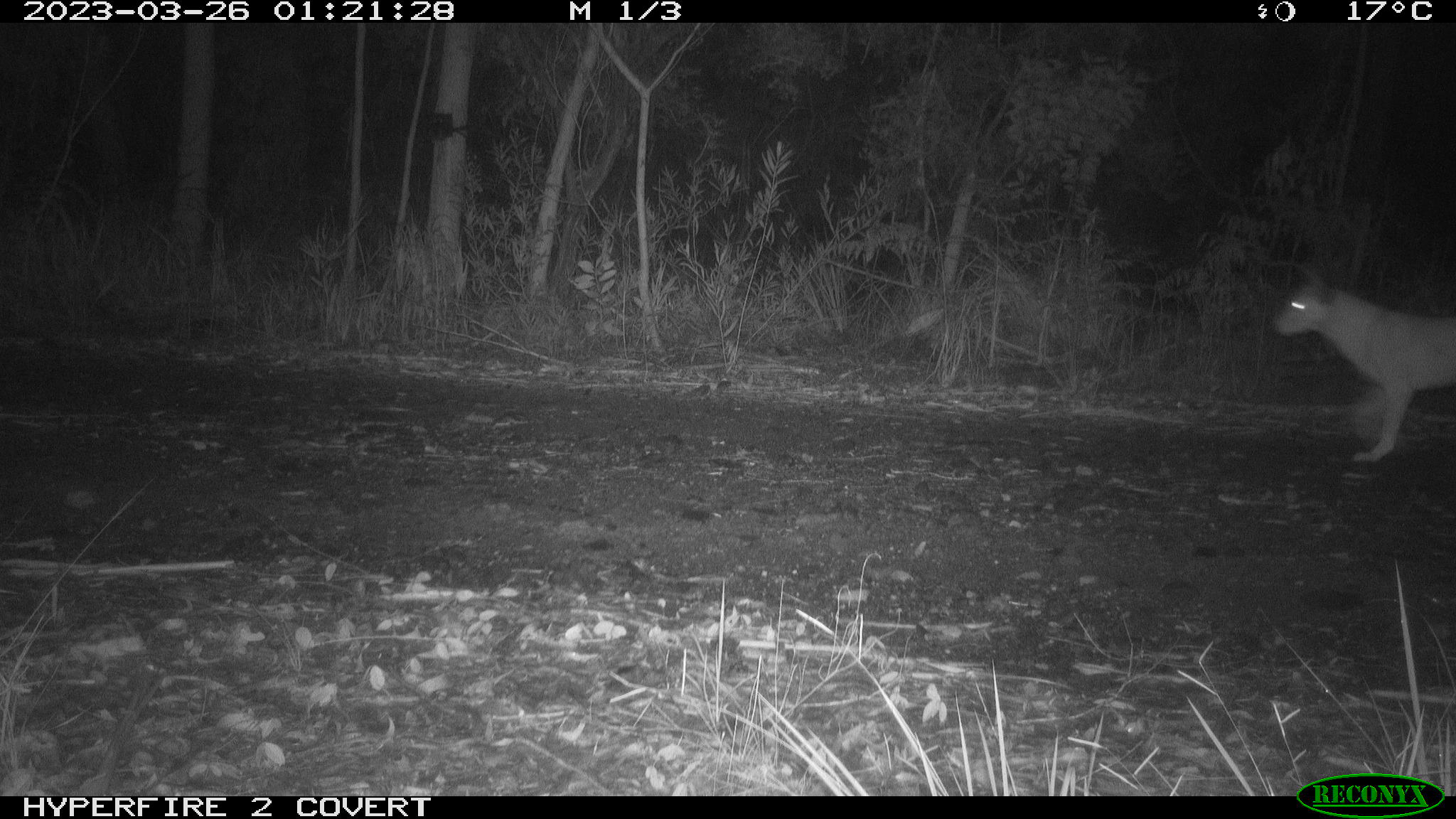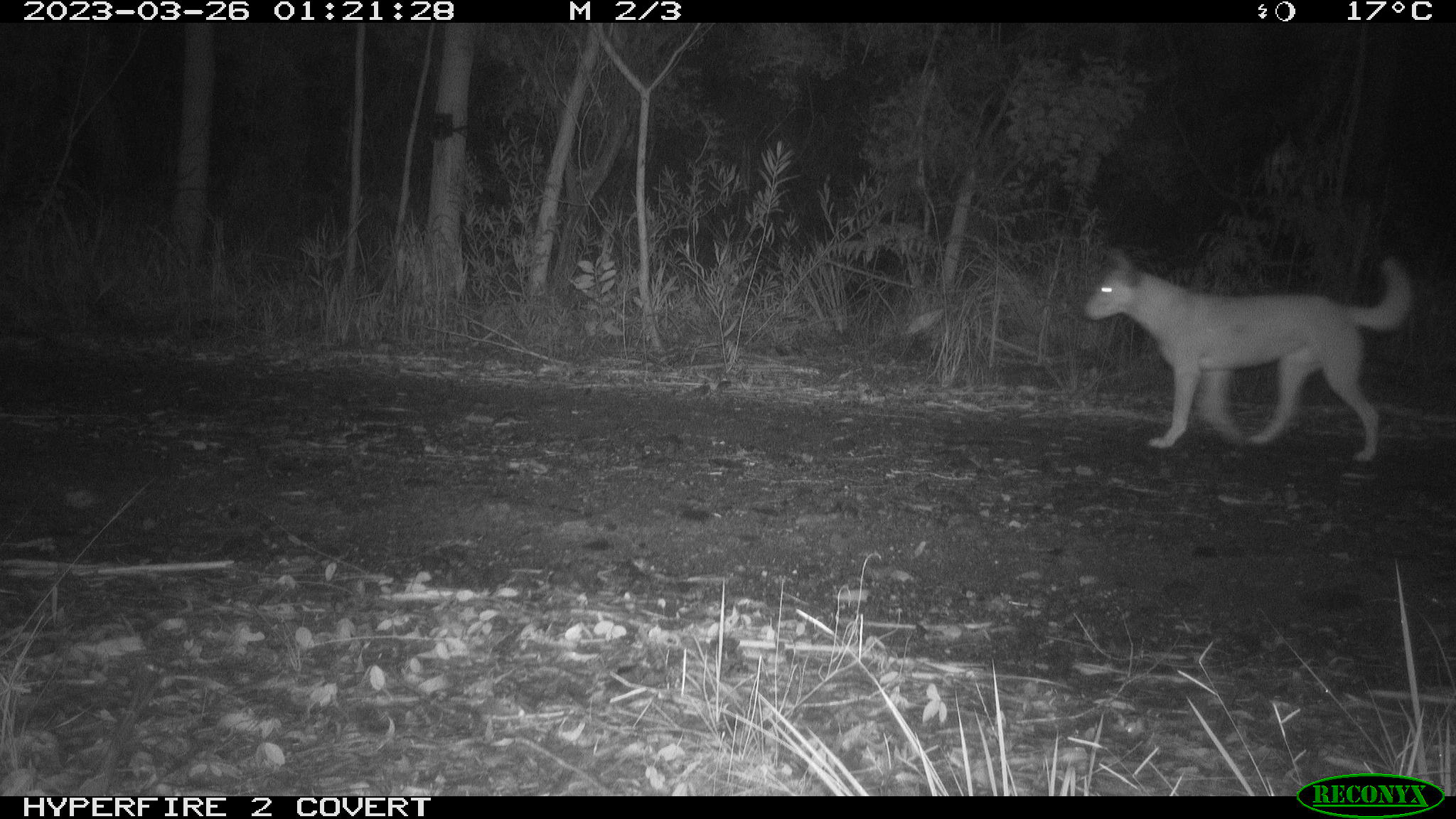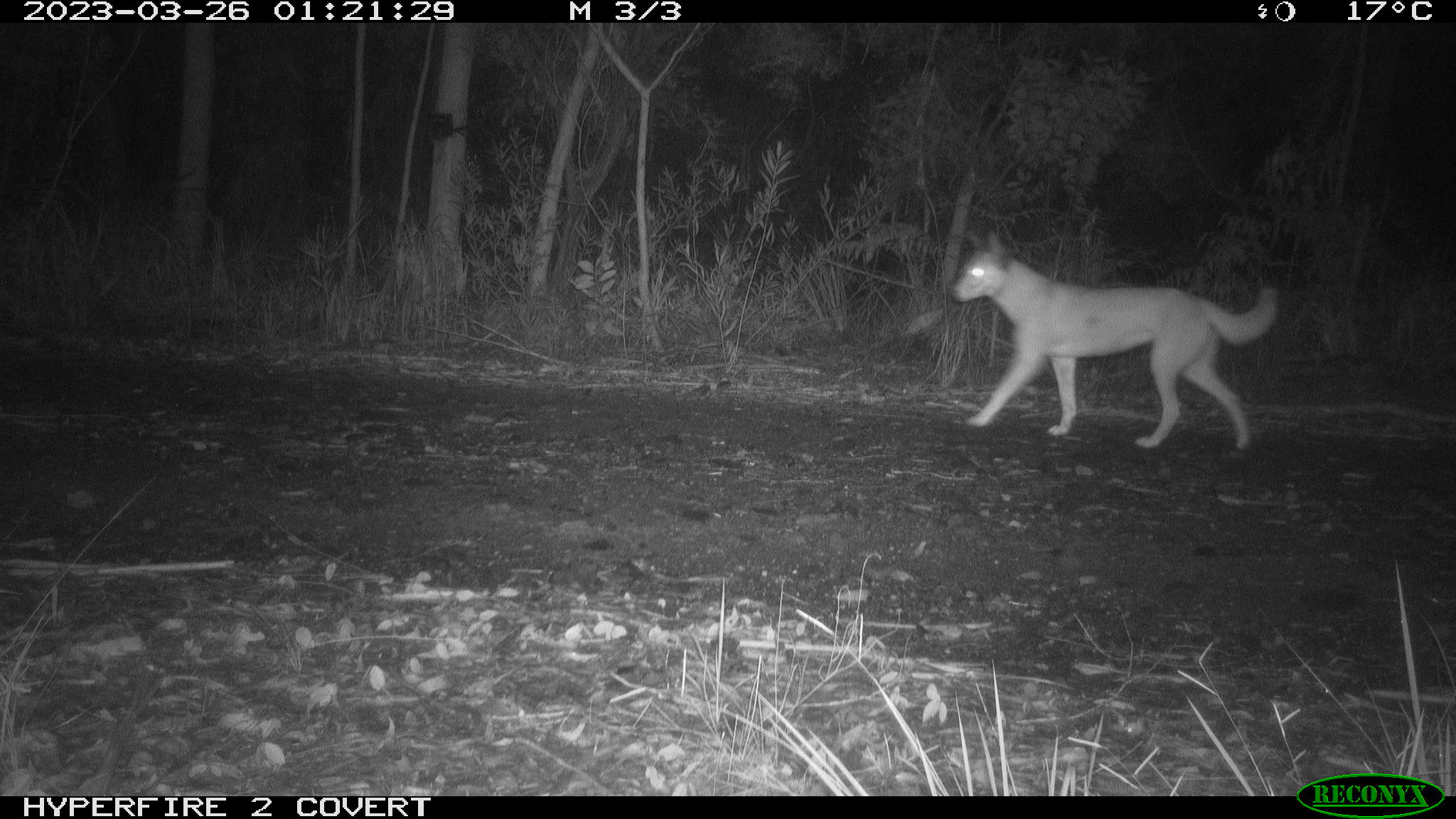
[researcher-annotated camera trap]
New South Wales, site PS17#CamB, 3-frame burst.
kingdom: Animalia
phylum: Chordata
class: Mammalia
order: Carnivora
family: Canidae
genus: Canis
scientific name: Canis familiaris dingo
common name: dingo